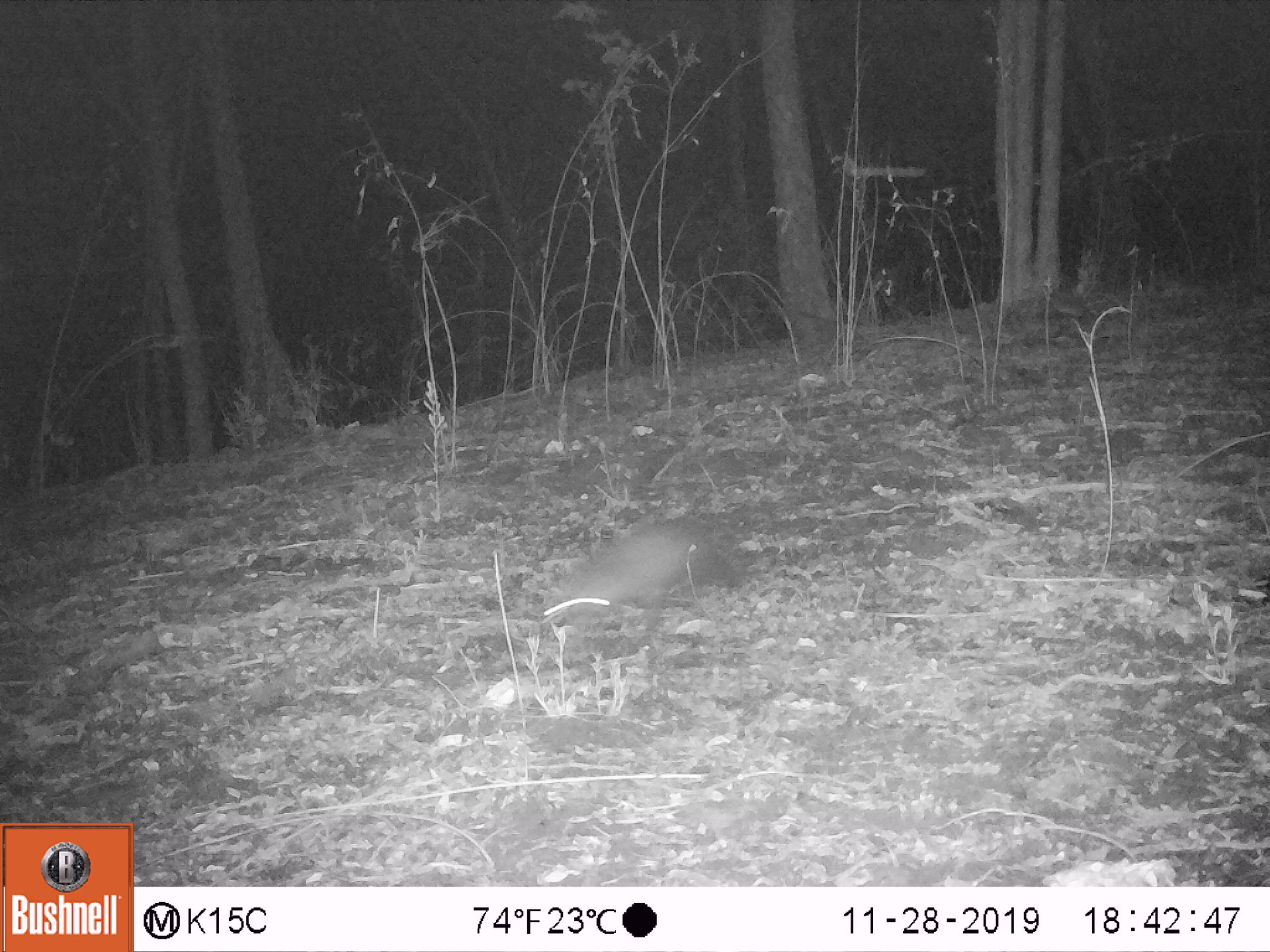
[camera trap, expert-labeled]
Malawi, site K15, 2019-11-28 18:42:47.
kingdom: Animalia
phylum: Chordata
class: Mammalia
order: Carnivora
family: Herpestidae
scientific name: Herpestidae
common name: mongoose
Mongoose (Herpestidae), count 1.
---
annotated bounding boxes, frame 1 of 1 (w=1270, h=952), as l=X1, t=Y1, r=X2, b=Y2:
mongoose: l=541, t=511, r=750, b=641